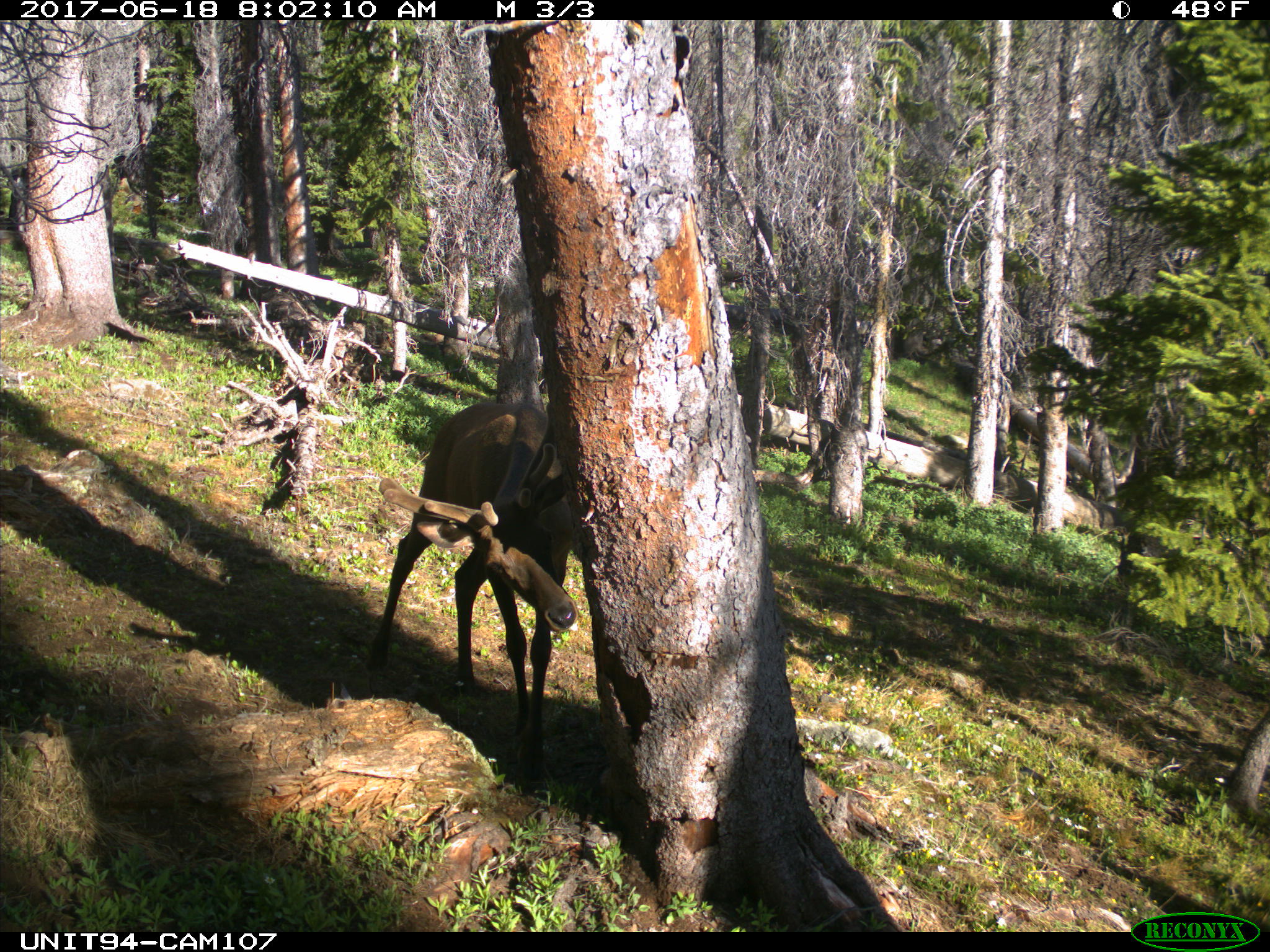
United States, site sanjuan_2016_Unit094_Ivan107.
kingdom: Animalia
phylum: Chordata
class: Mammalia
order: Artiodactyla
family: Cervidae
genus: Cervus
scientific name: Cervus elaphus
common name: red deer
Cervus elaphus (red deer).